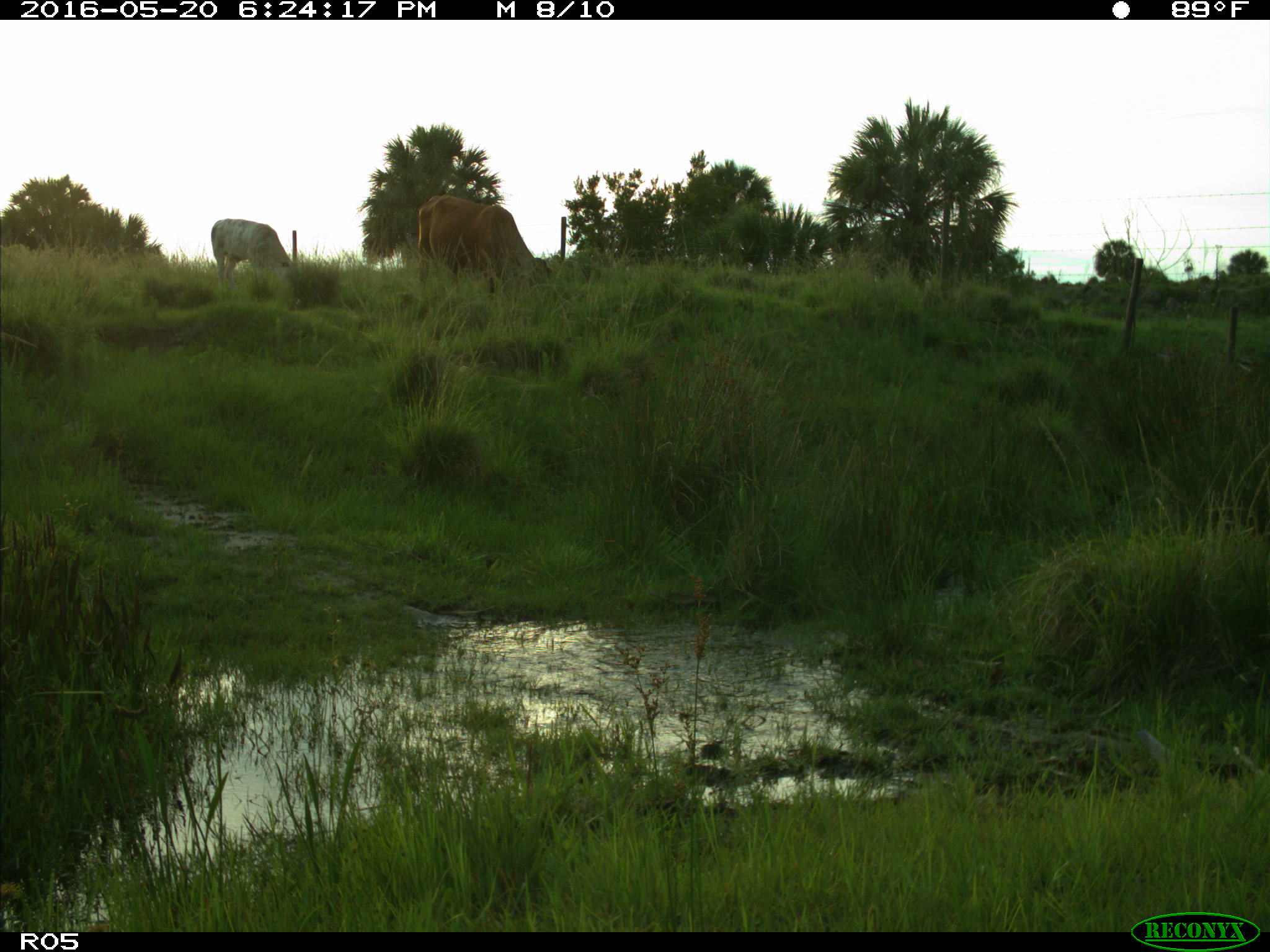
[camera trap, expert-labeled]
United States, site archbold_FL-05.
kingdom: Animalia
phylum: Chordata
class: Mammalia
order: Artiodactyla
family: Bovidae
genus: Bos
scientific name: Bos taurus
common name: domestic cow